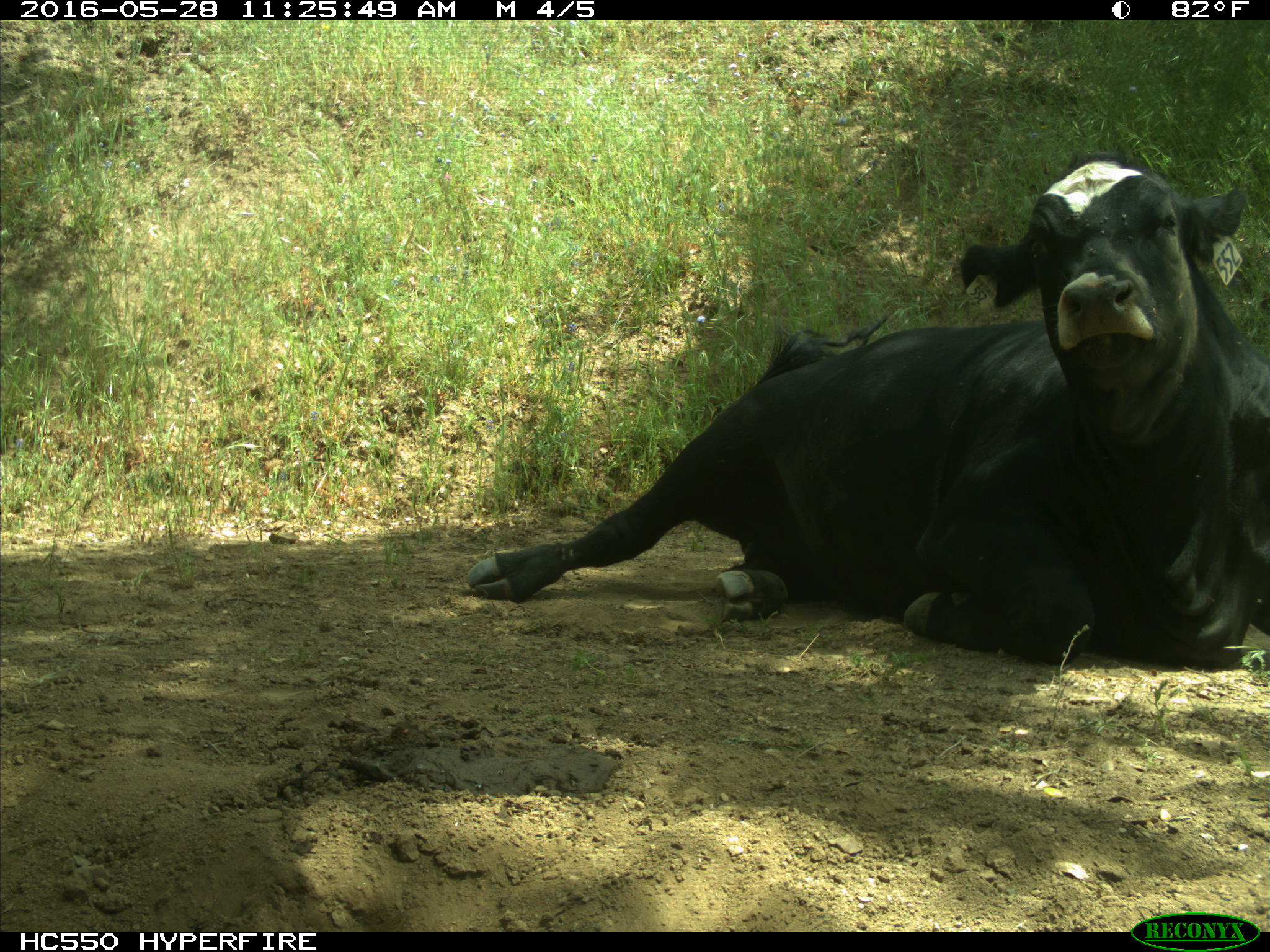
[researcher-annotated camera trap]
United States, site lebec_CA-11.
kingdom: Animalia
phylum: Chordata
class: Mammalia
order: Artiodactyla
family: Bovidae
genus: Bos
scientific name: Bos taurus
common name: domestic cow